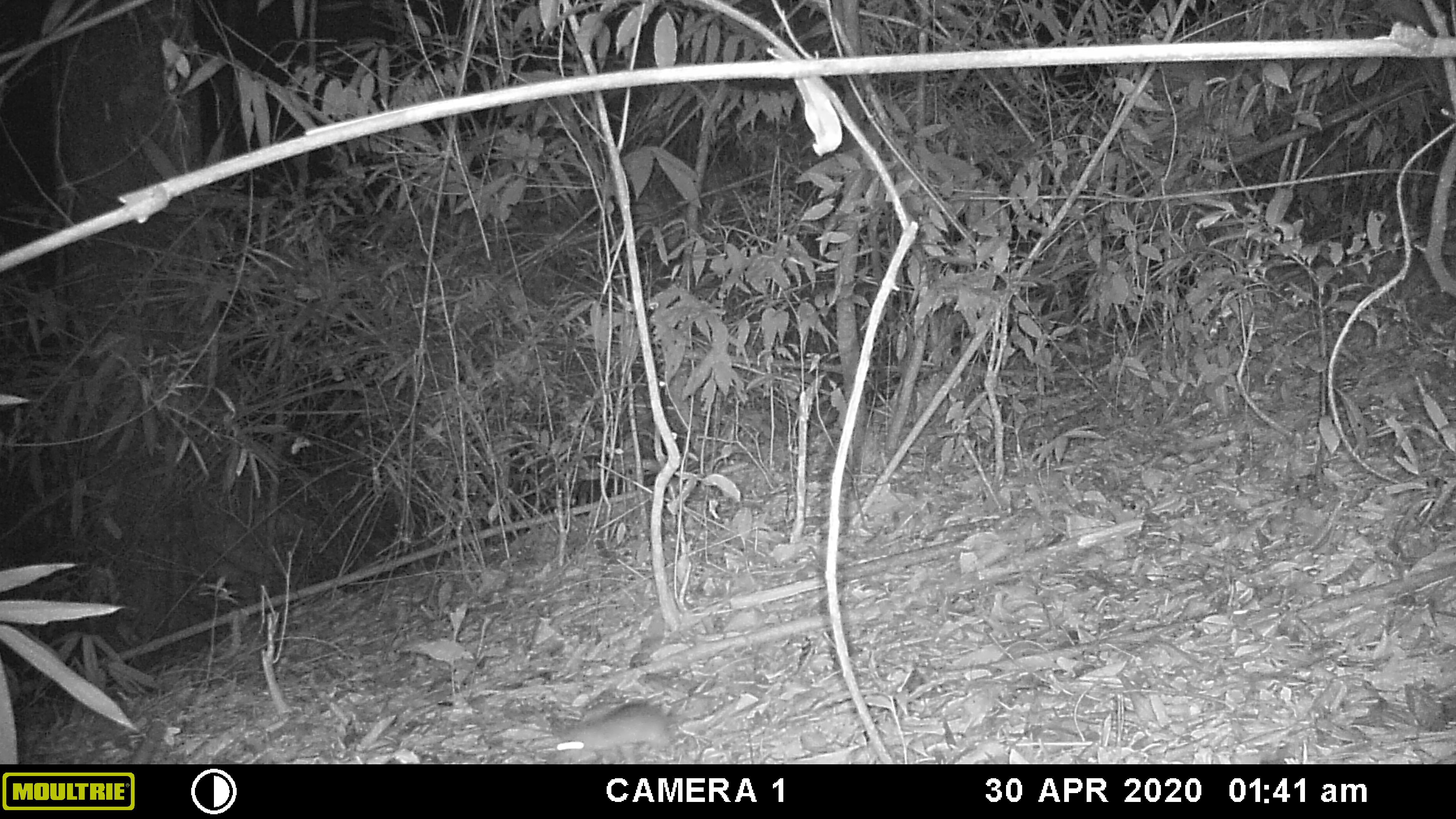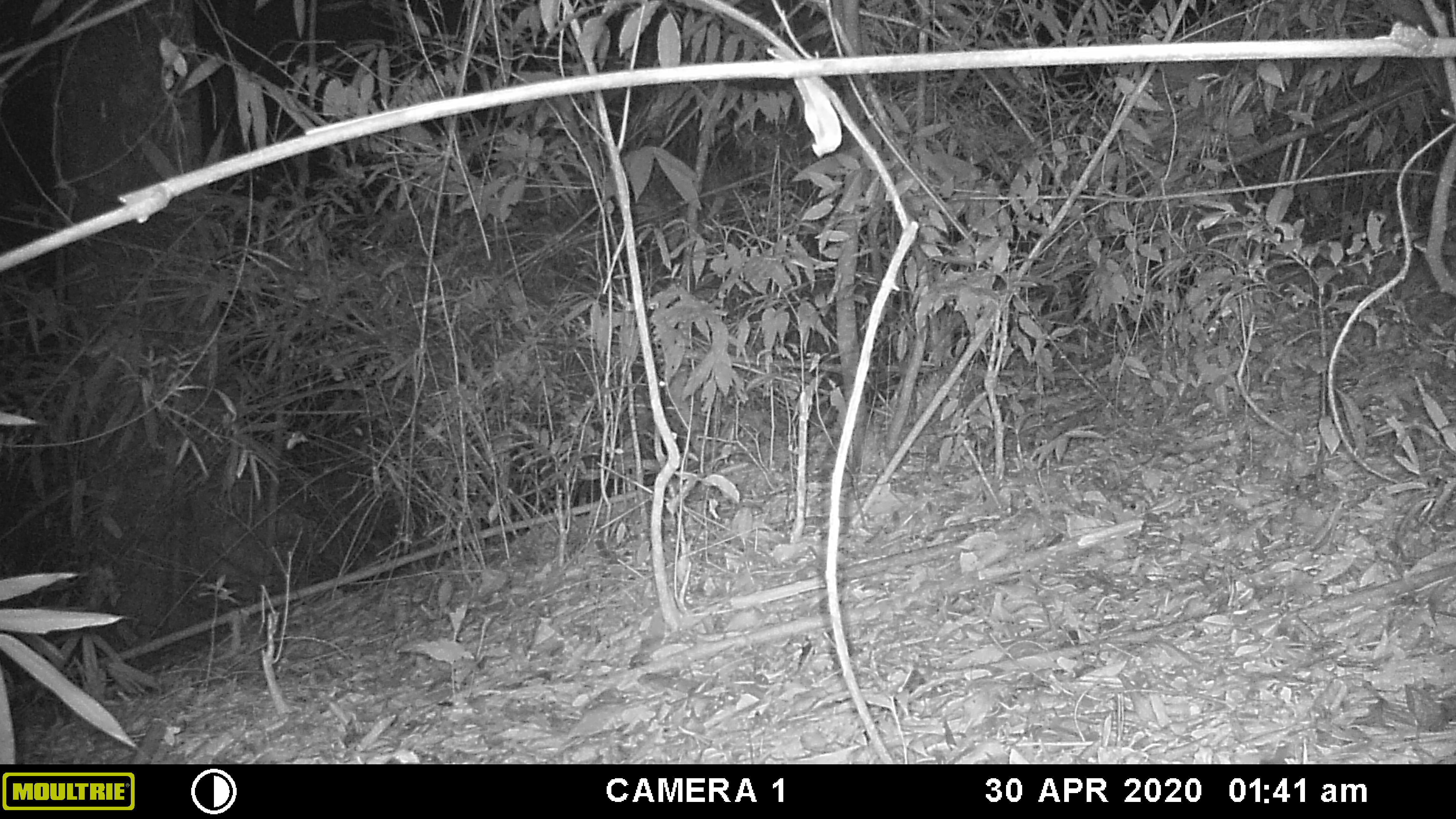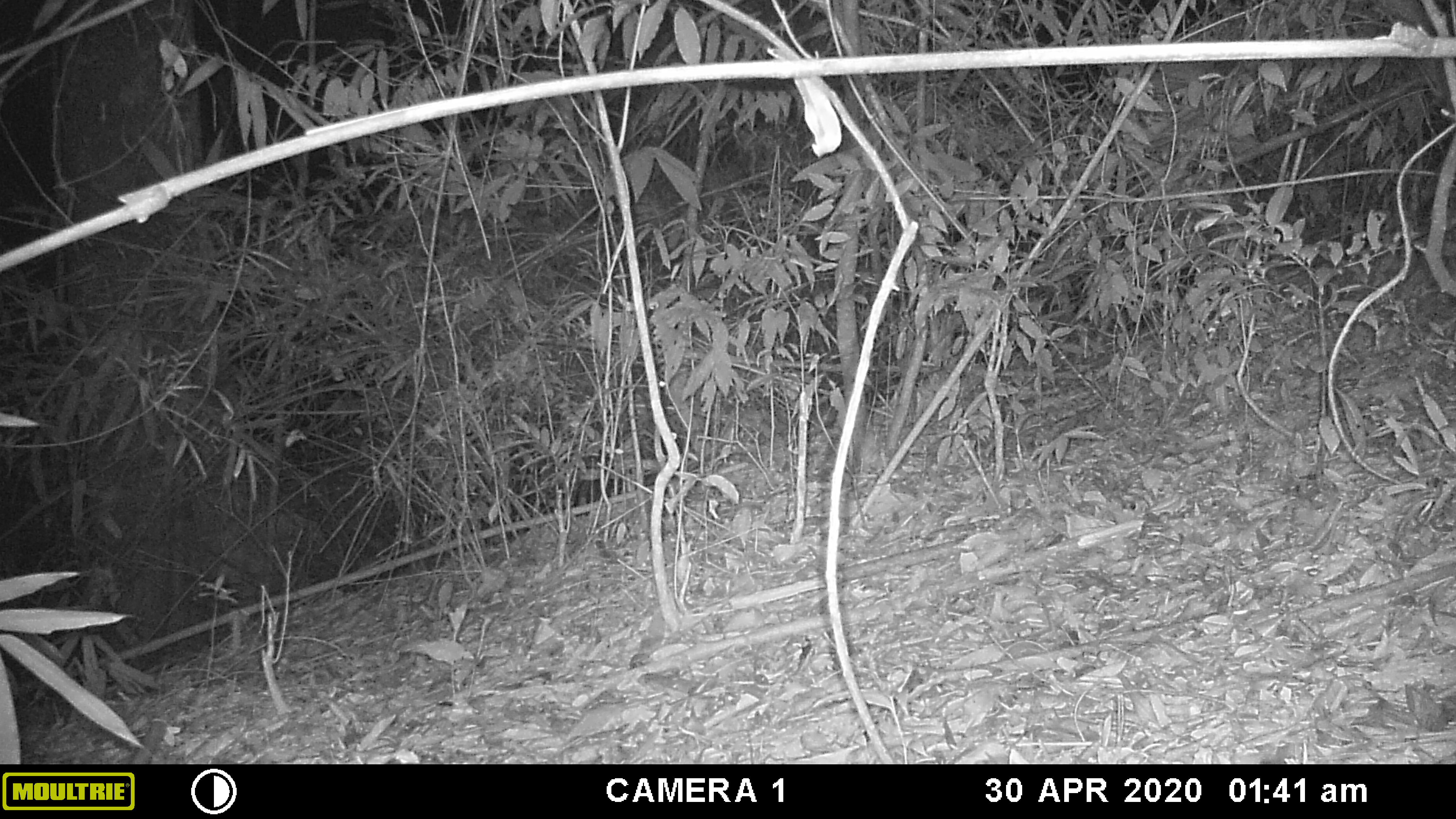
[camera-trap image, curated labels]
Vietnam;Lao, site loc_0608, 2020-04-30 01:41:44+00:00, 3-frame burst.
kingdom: Animalia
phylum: Chordata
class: Mammalia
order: Rodentia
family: Muridae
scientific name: Muridae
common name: old-world mice and rats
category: unidentified murid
Unidentified murid (old-world mice and rats) (Muridae). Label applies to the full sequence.